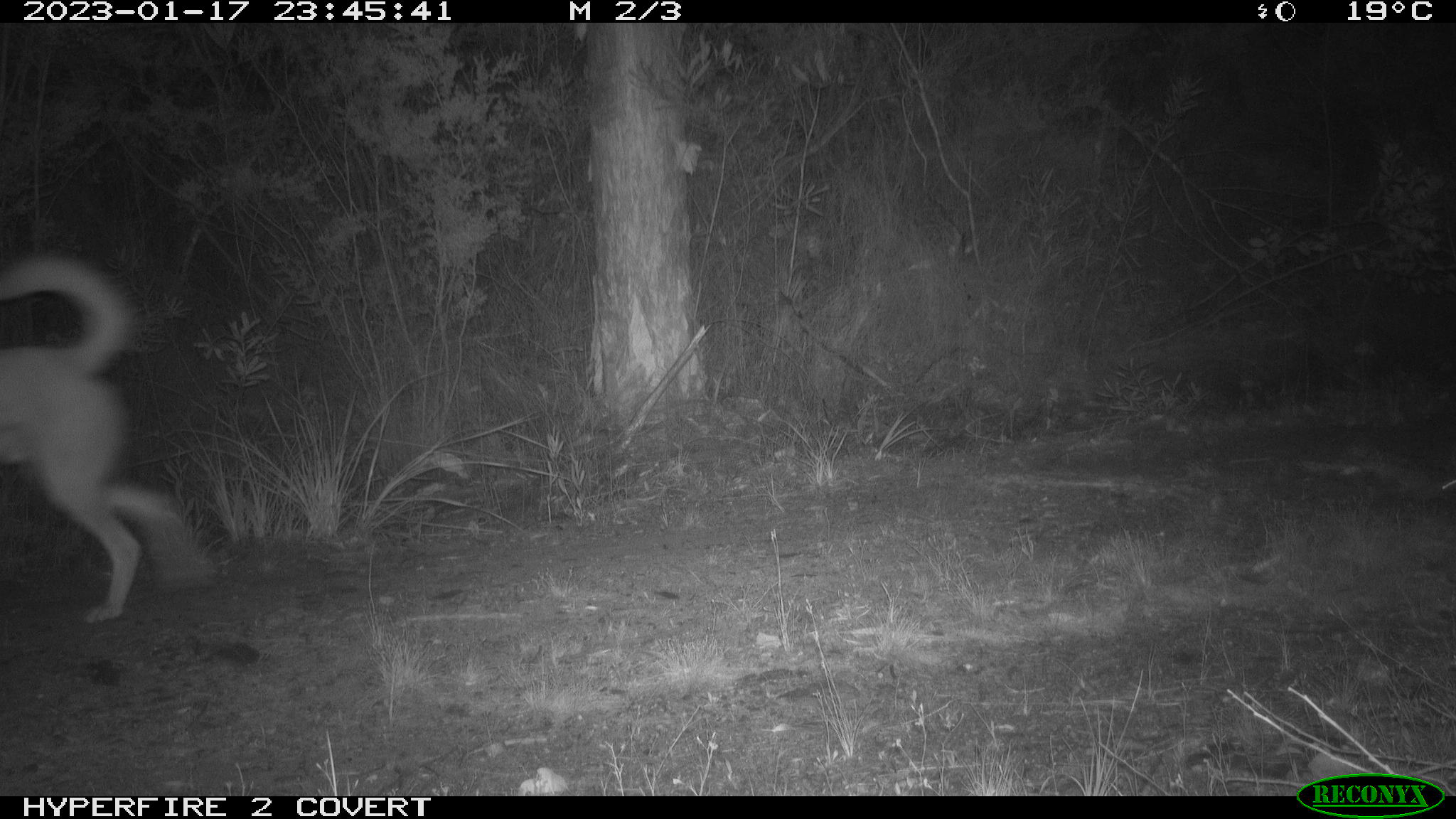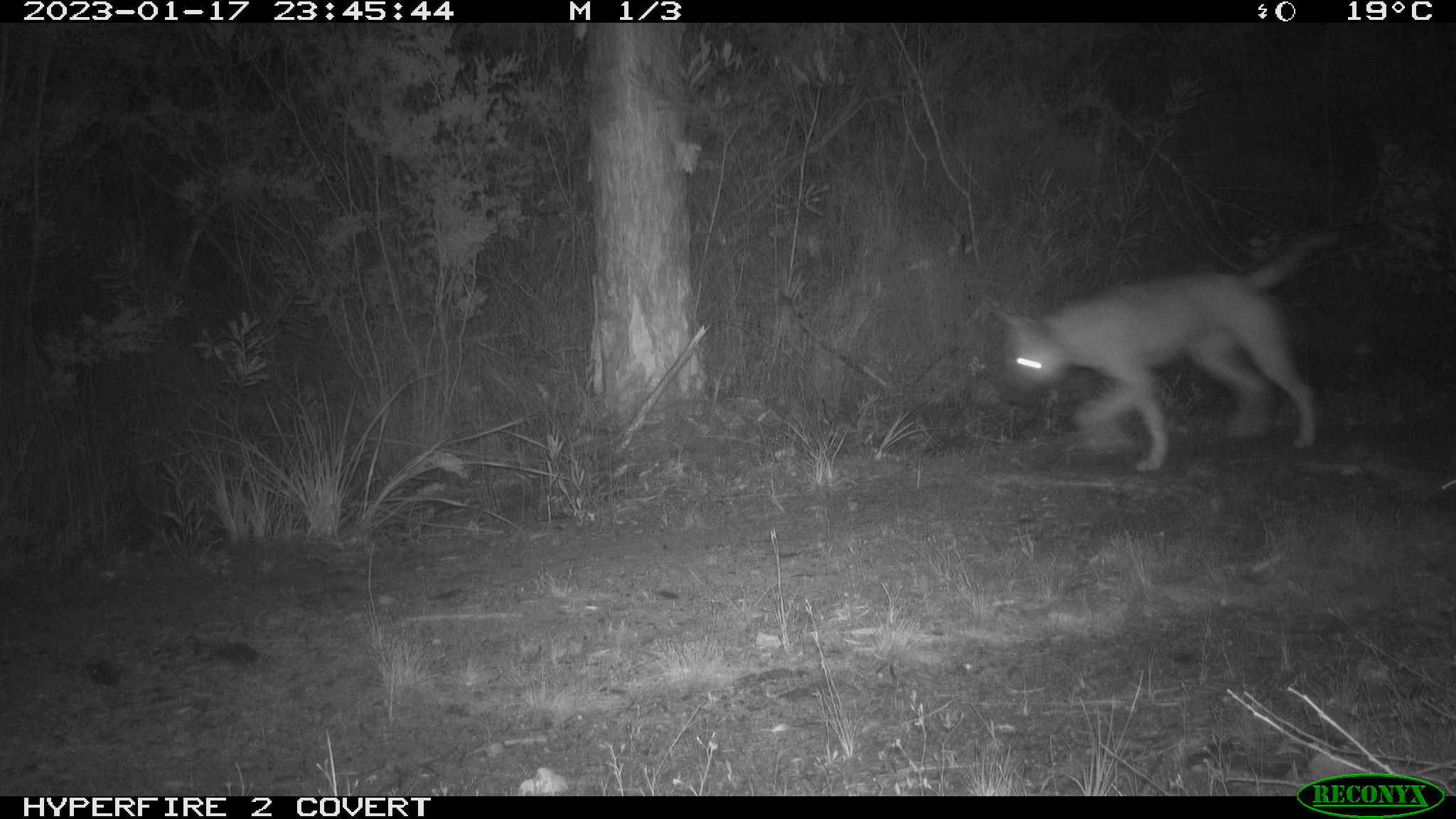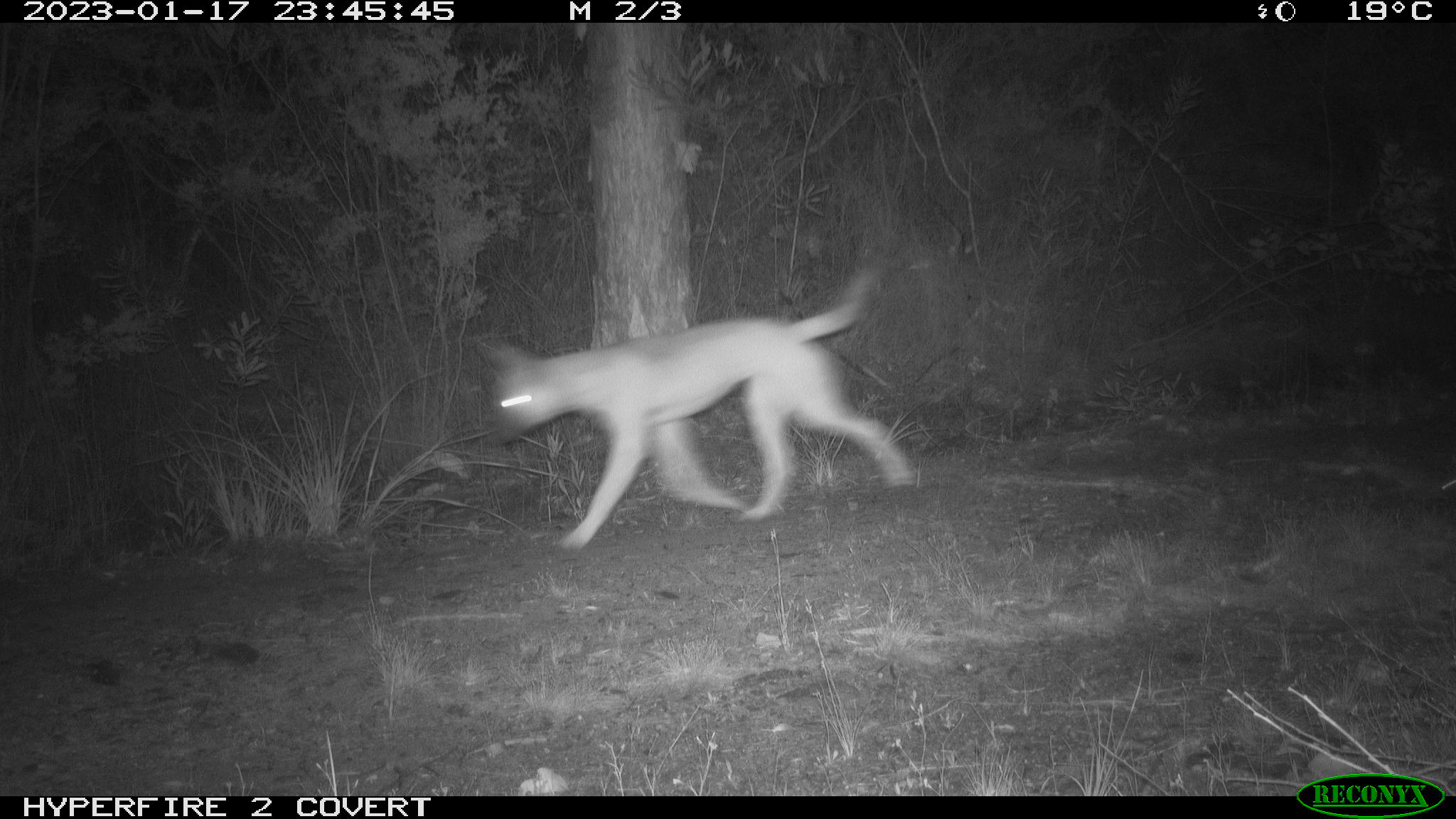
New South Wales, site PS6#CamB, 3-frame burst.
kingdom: Animalia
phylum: Chordata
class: Mammalia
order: Carnivora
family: Canidae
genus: Canis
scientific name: Canis familiaris dingo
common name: dingo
Dingo (Canis familiaris dingo).